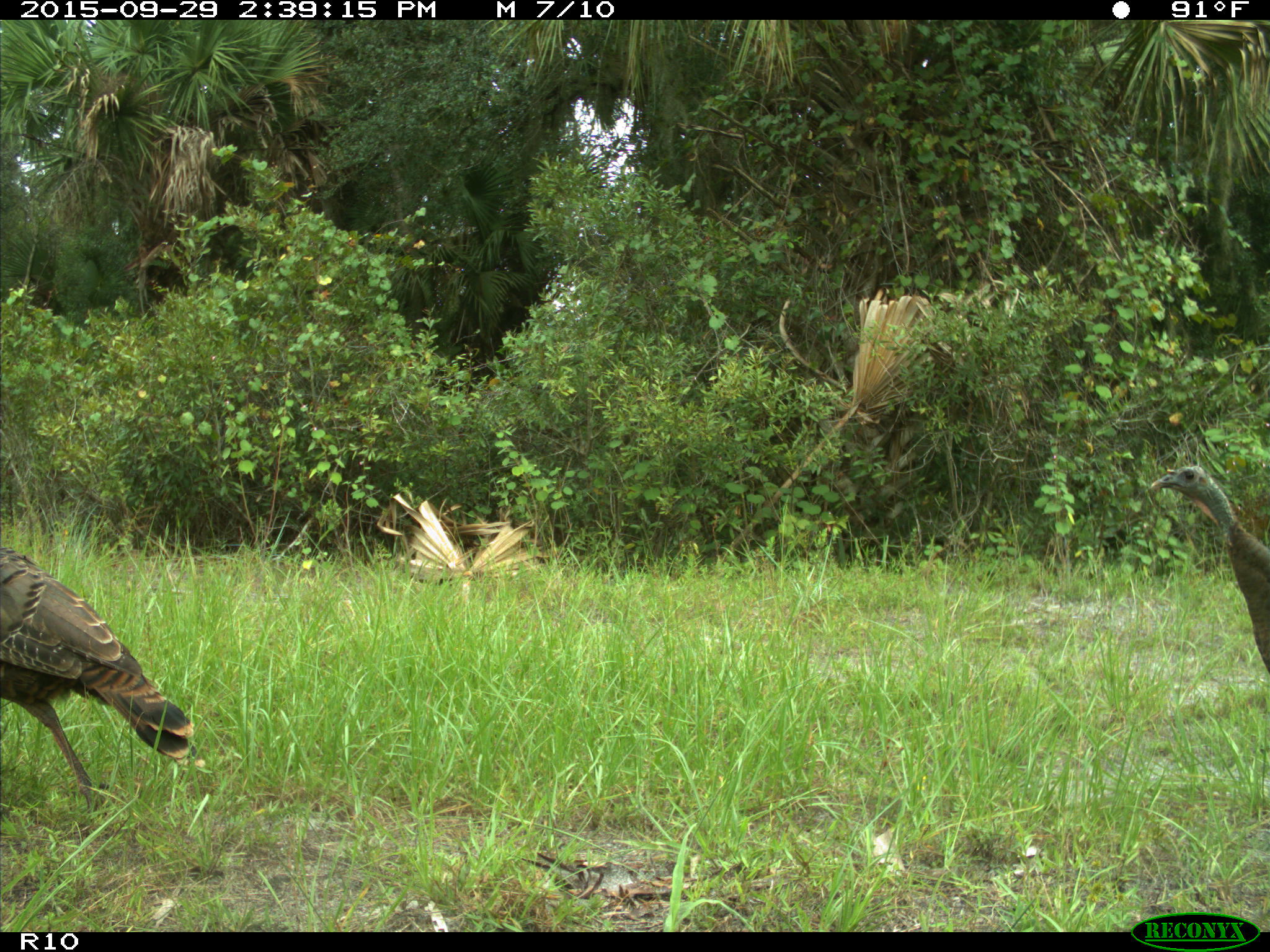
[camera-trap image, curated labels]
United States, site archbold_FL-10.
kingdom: Animalia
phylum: Chordata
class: Aves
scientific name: Aves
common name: birds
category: unidentified bird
Unidentified bird (birds) (Aves).